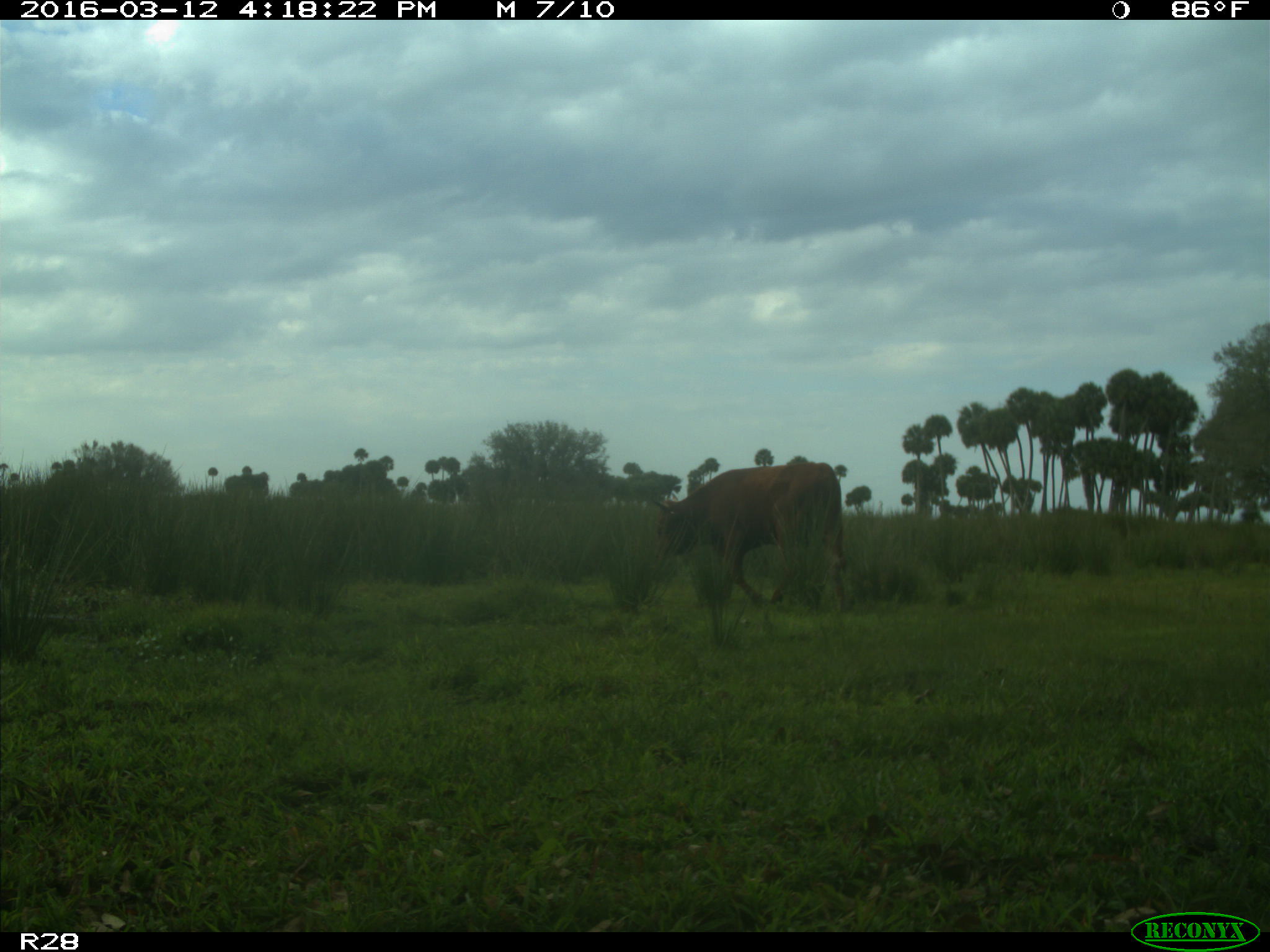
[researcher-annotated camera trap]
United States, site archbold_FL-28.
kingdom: Animalia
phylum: Chordata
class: Mammalia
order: Artiodactyla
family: Bovidae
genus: Bos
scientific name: Bos taurus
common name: domestic cow